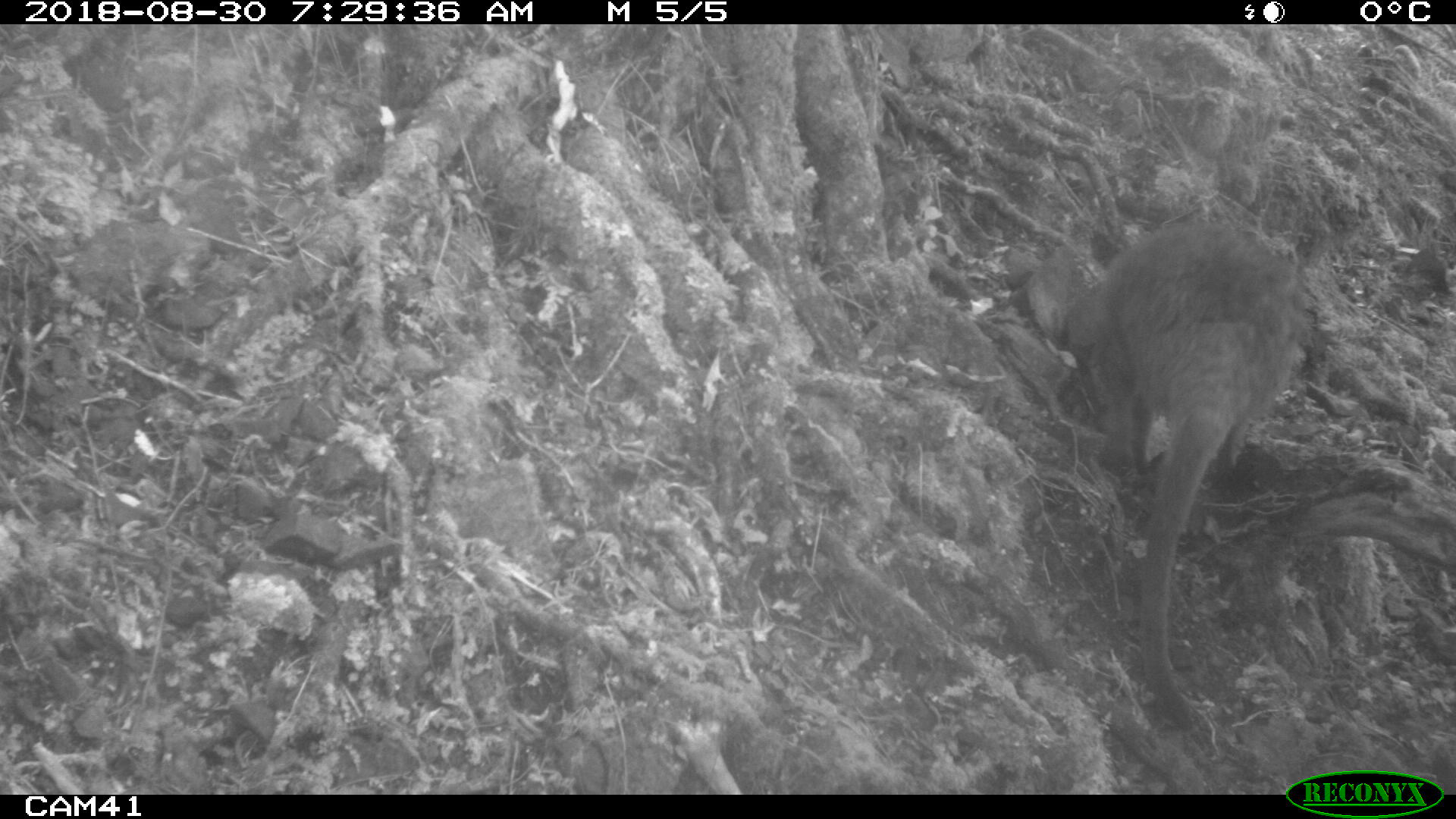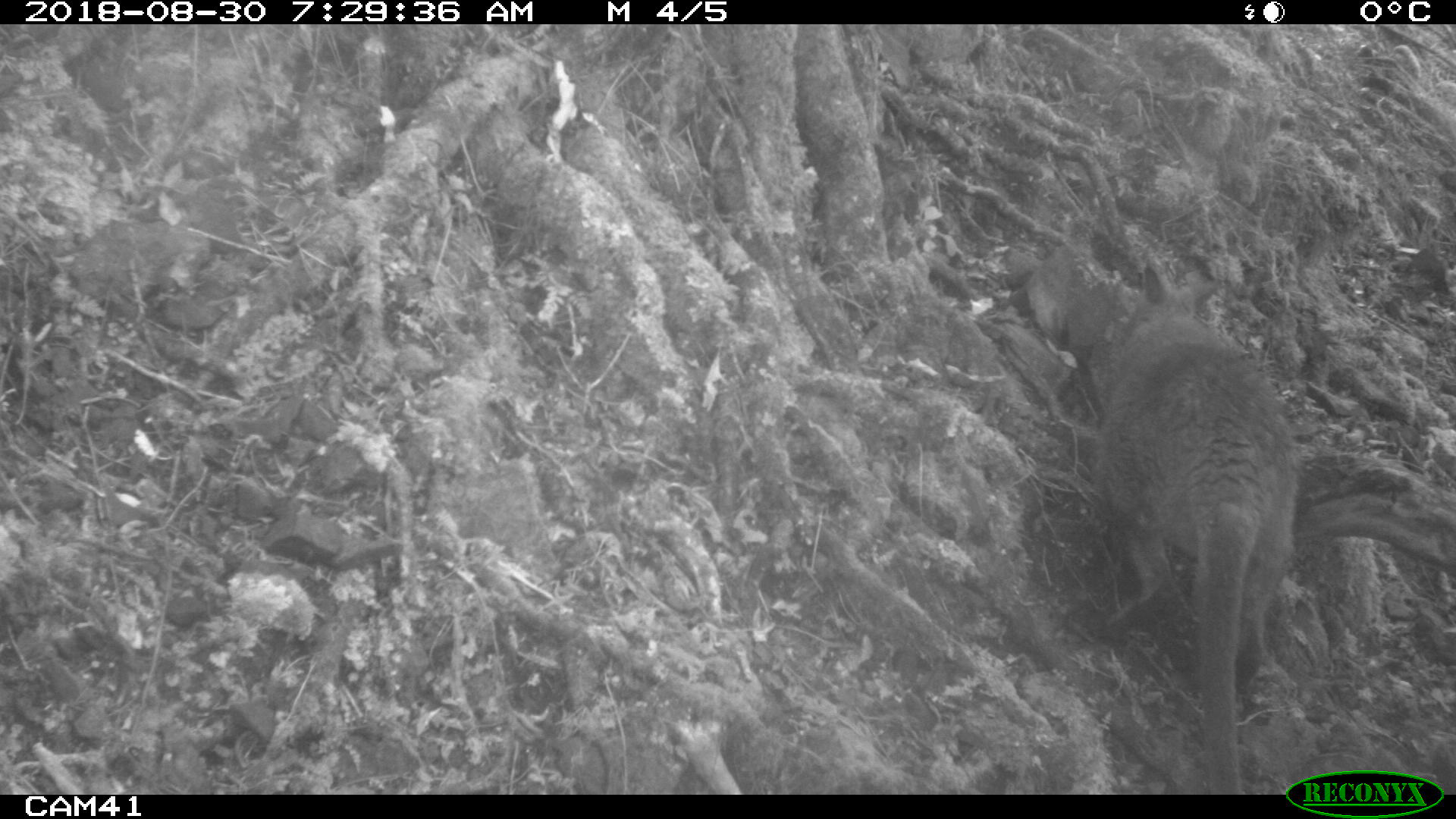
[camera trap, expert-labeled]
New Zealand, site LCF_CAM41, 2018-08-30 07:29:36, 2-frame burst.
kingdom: Animalia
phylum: Chordata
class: Mammalia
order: Diprotodontia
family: Macropodidae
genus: Notamacropus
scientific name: Notamacropus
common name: wallaby